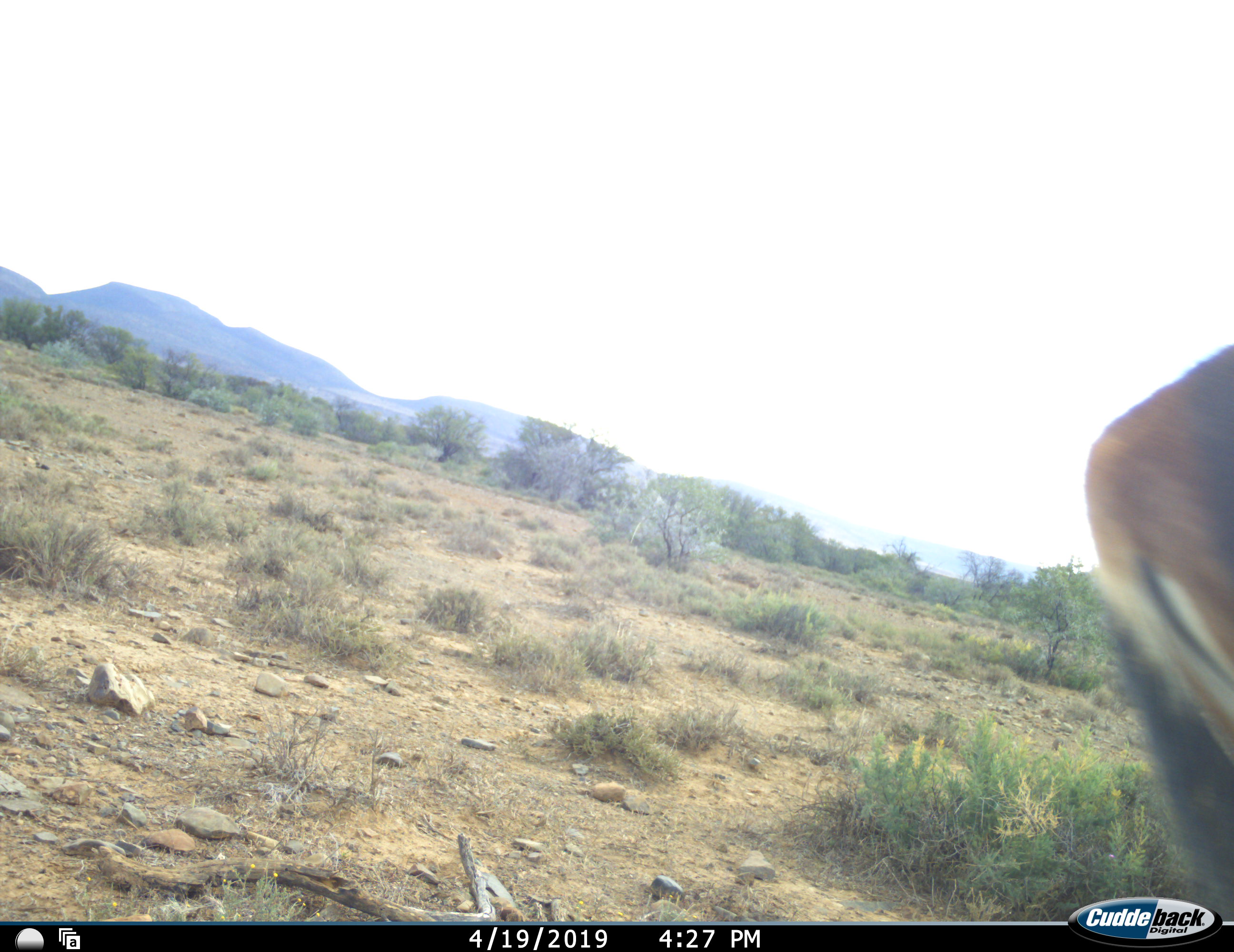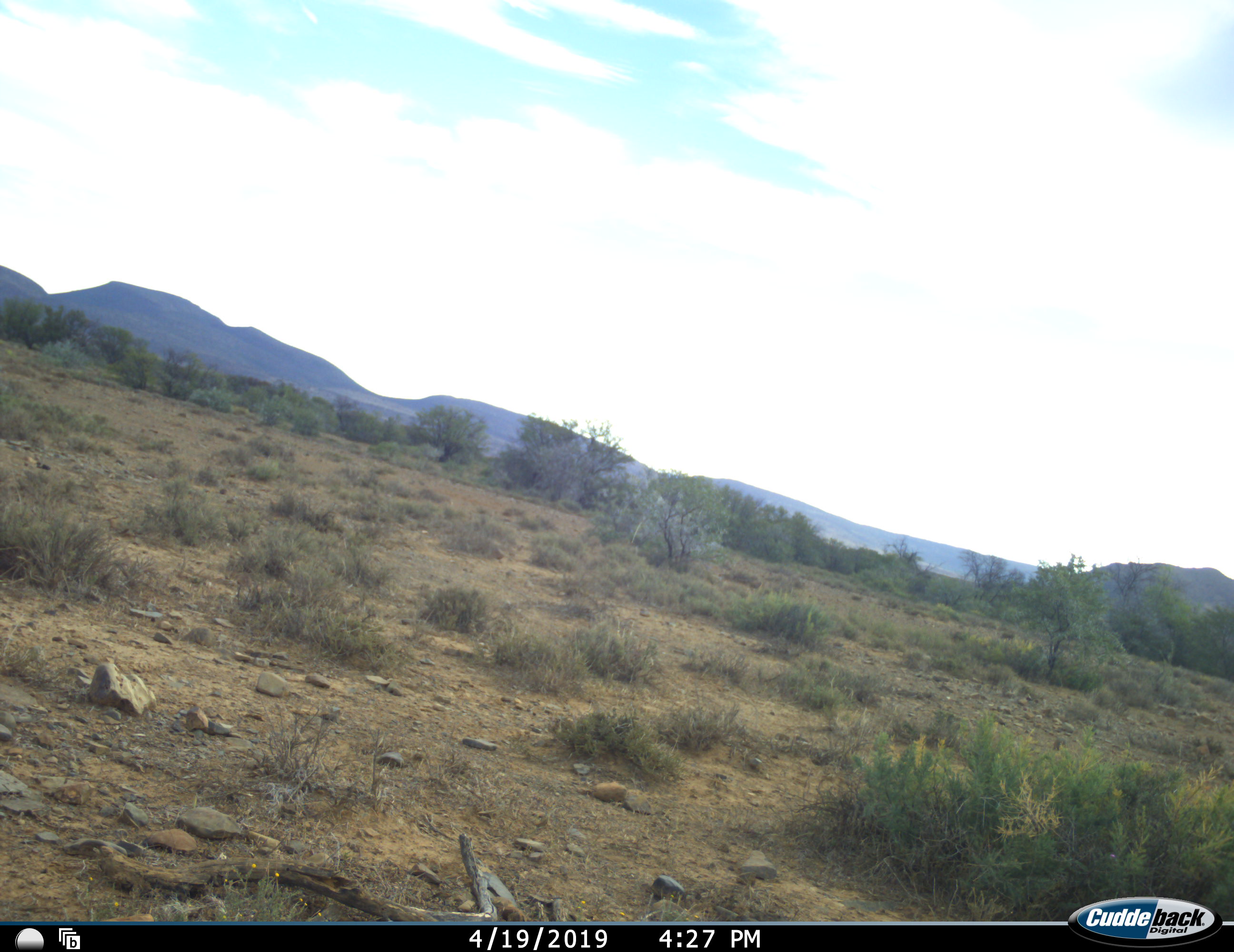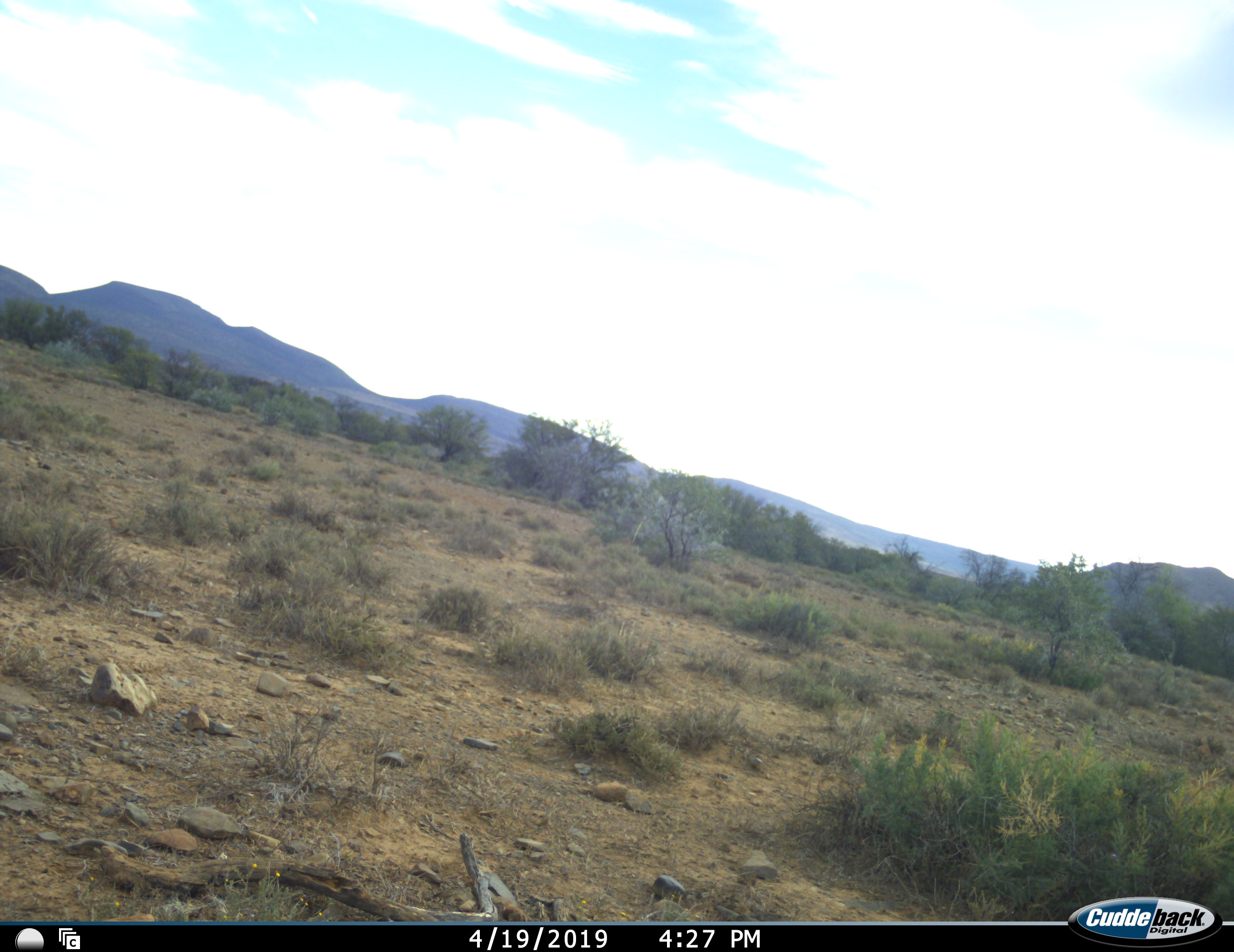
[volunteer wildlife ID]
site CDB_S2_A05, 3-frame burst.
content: unidentified animal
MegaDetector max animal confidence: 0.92